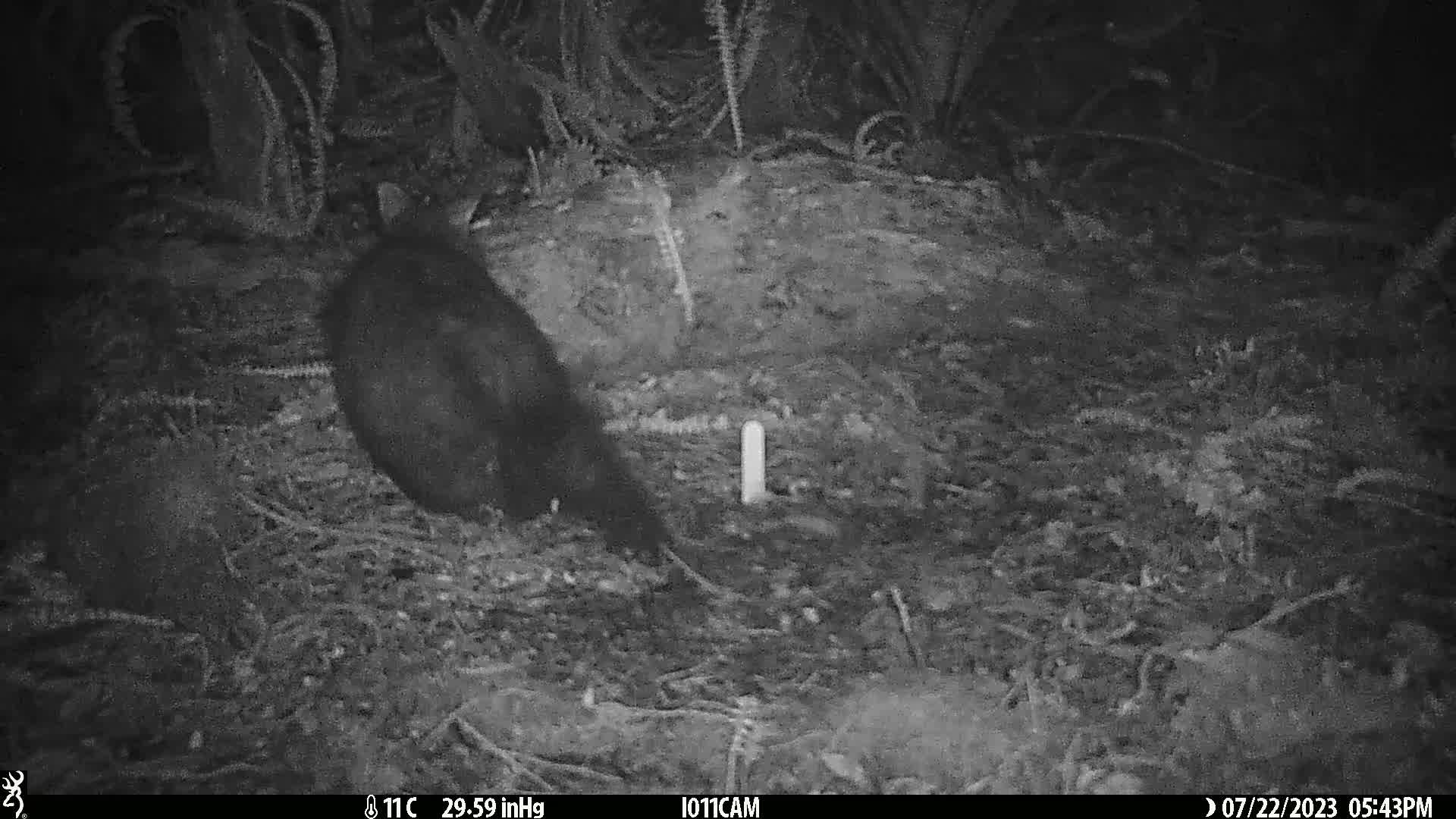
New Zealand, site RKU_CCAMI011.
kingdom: Animalia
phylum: Chordata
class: Mammalia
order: Diprotodontia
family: Phalangeridae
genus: Trichosurus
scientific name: Trichosurus vulpecula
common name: common brushtail possum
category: possum